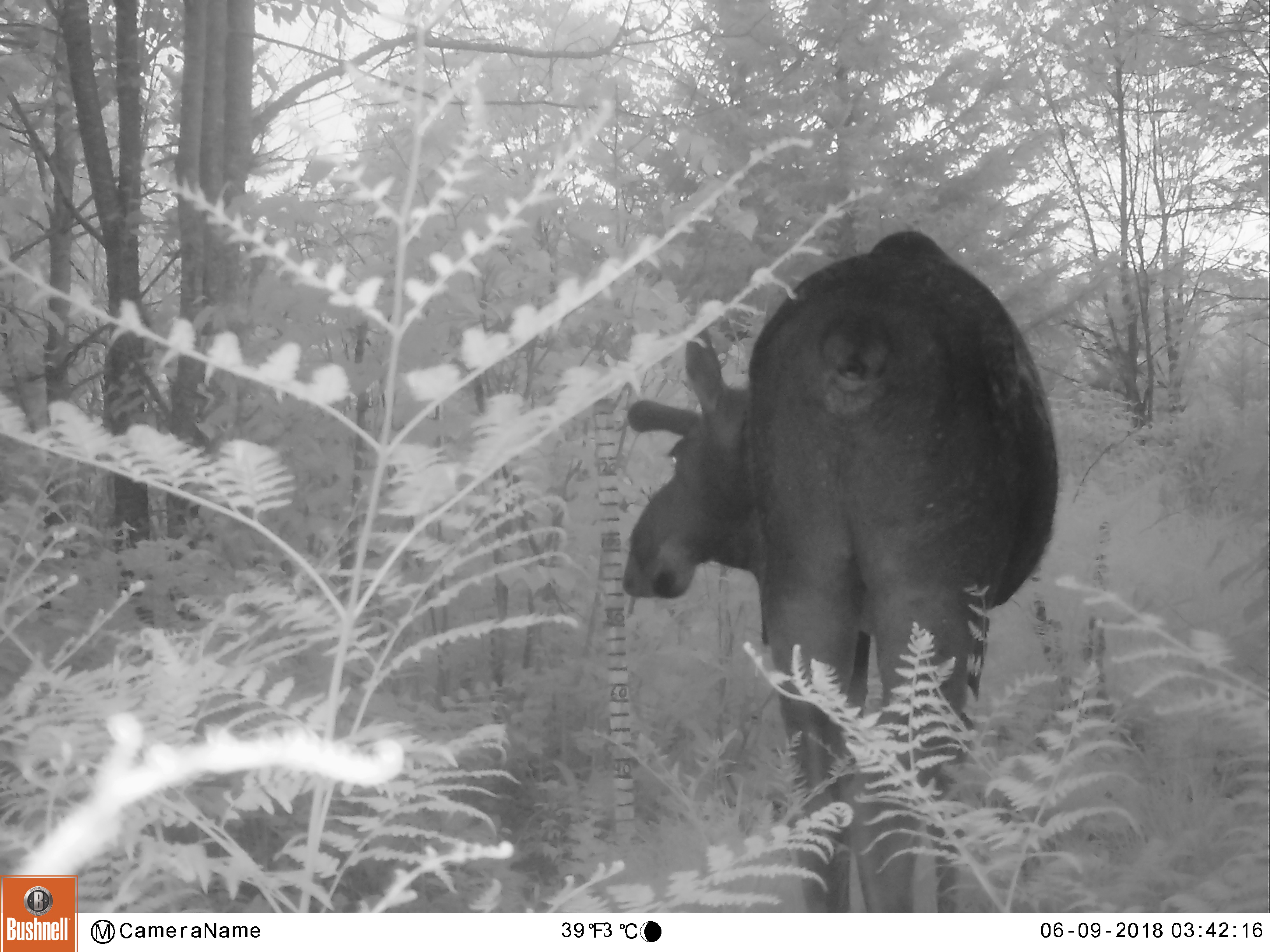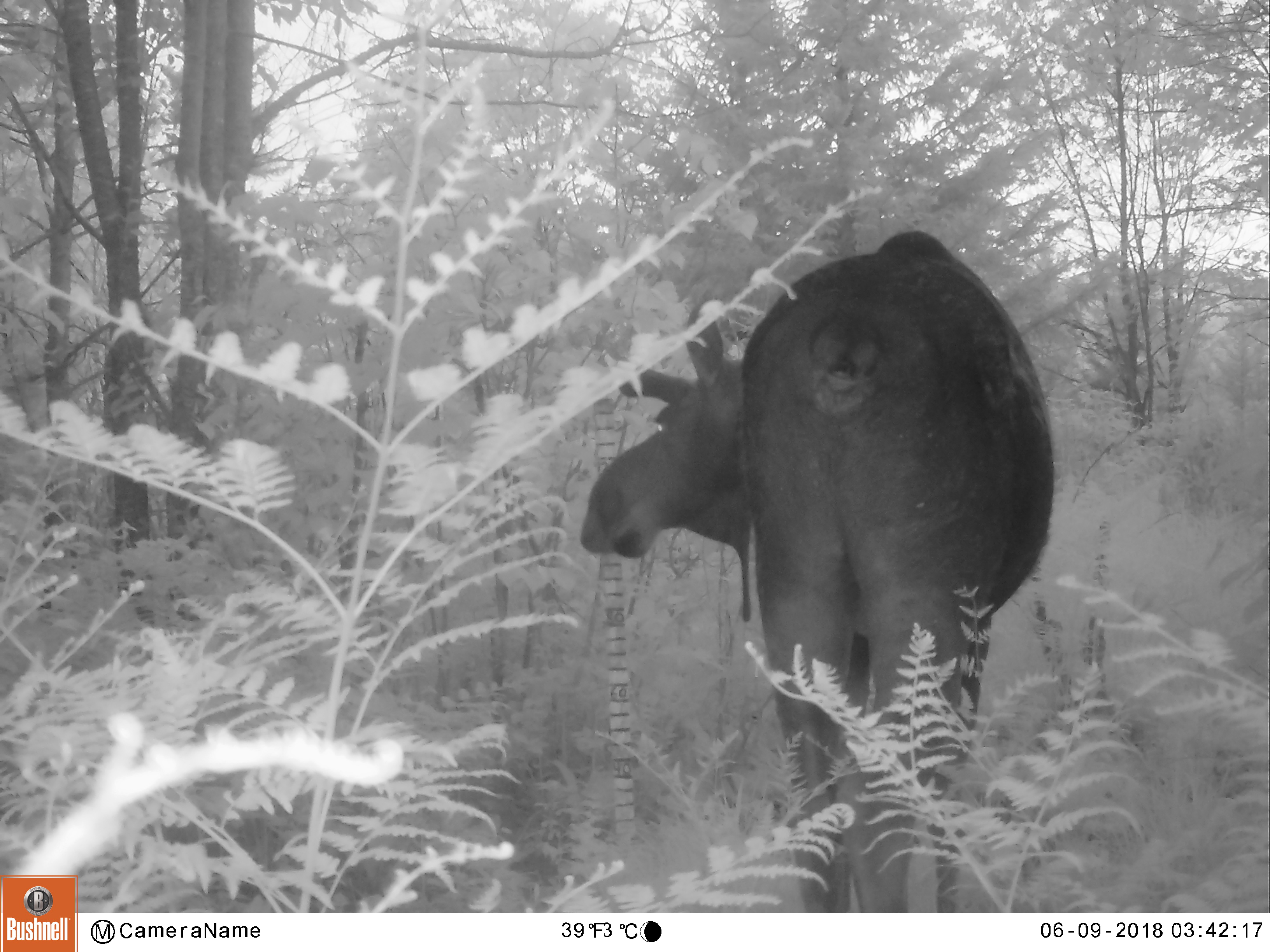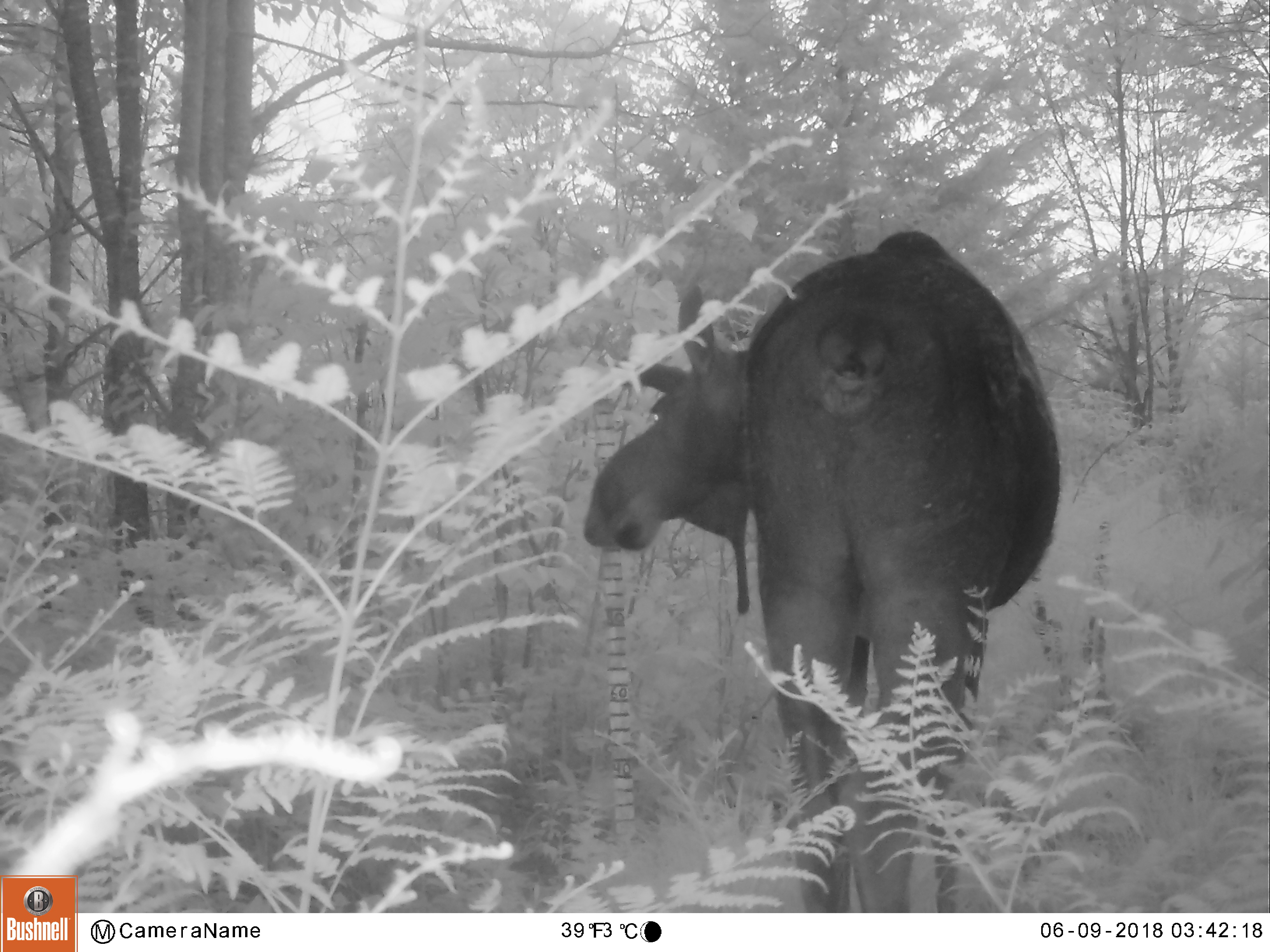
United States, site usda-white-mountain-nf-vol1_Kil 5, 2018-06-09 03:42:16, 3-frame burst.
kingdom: Animalia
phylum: Chordata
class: Mammalia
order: Artiodactyla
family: Cervidae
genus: Alces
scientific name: Alces alces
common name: moose